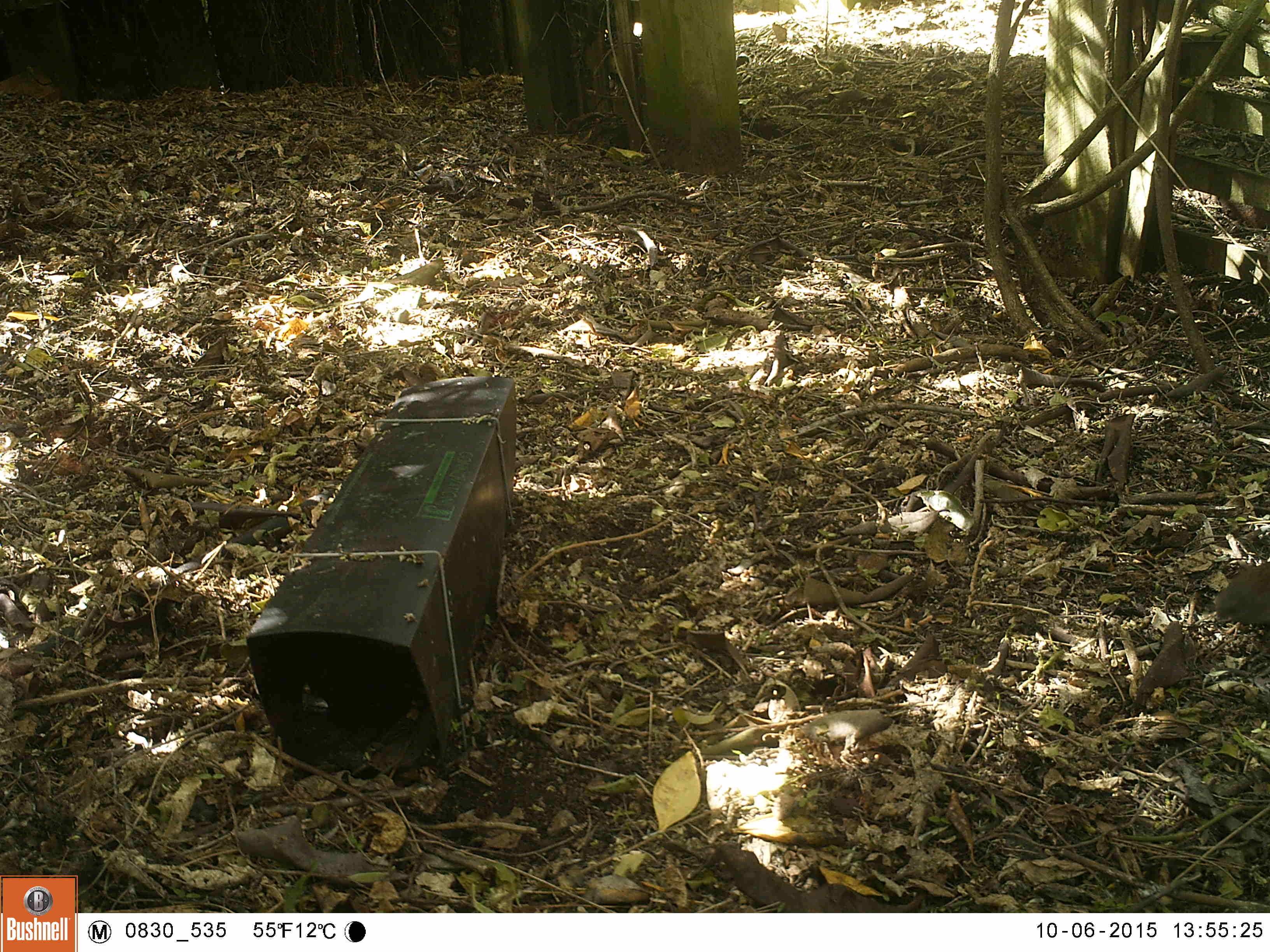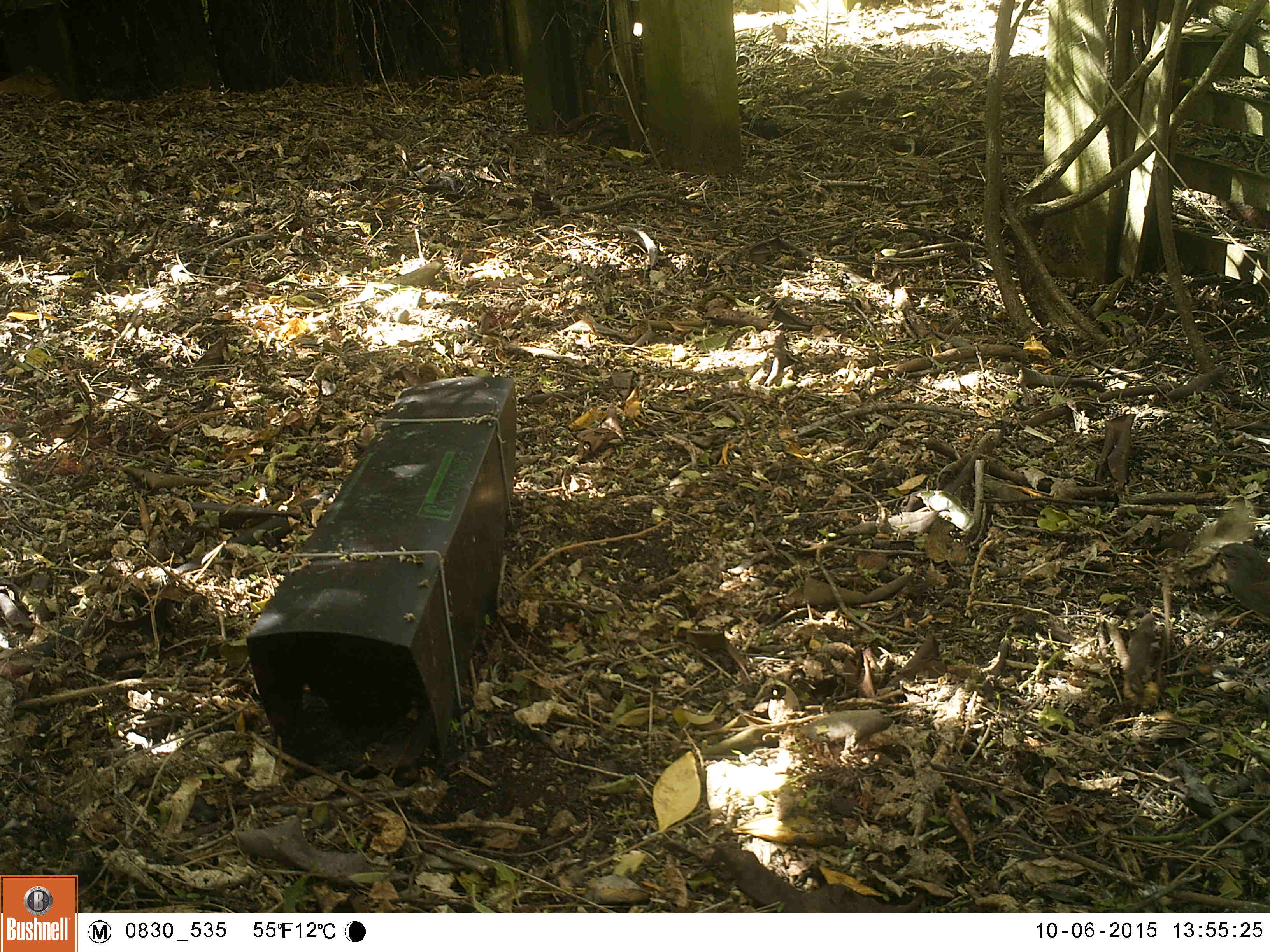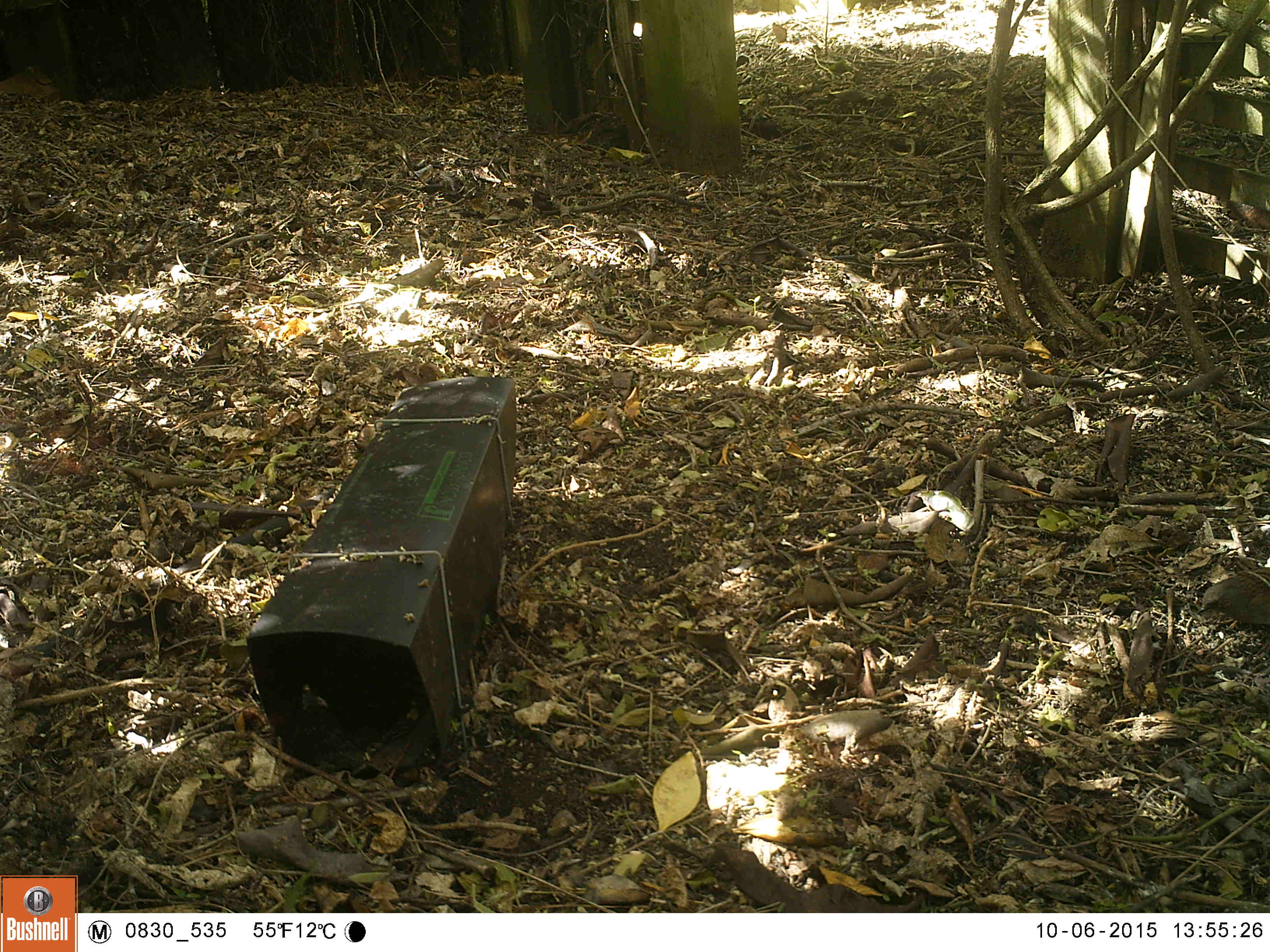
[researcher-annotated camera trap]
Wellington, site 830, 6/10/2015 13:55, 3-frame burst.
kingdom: Animalia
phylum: Chordata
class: Aves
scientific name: Aves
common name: bird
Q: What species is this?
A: Bird (Aves).